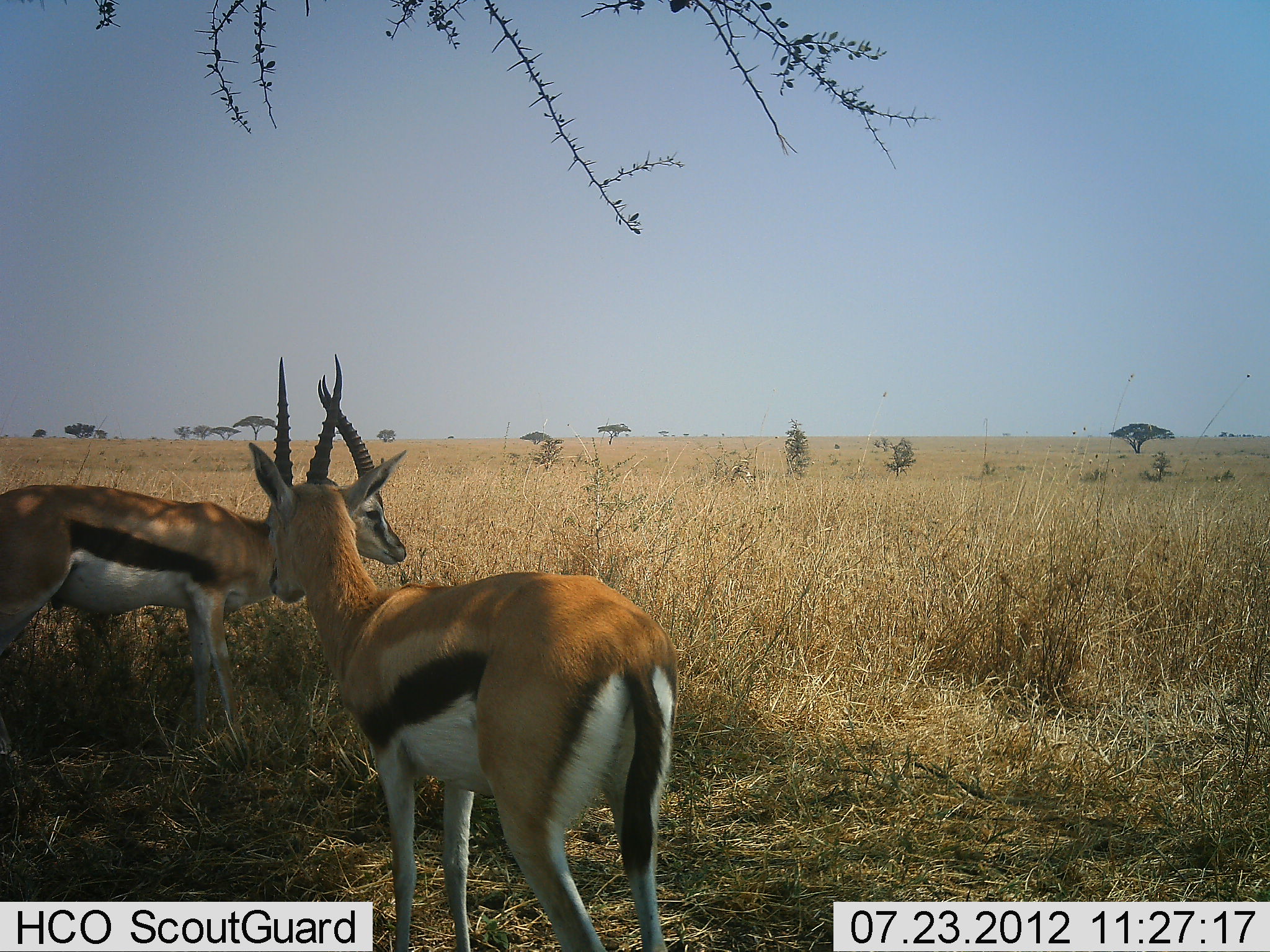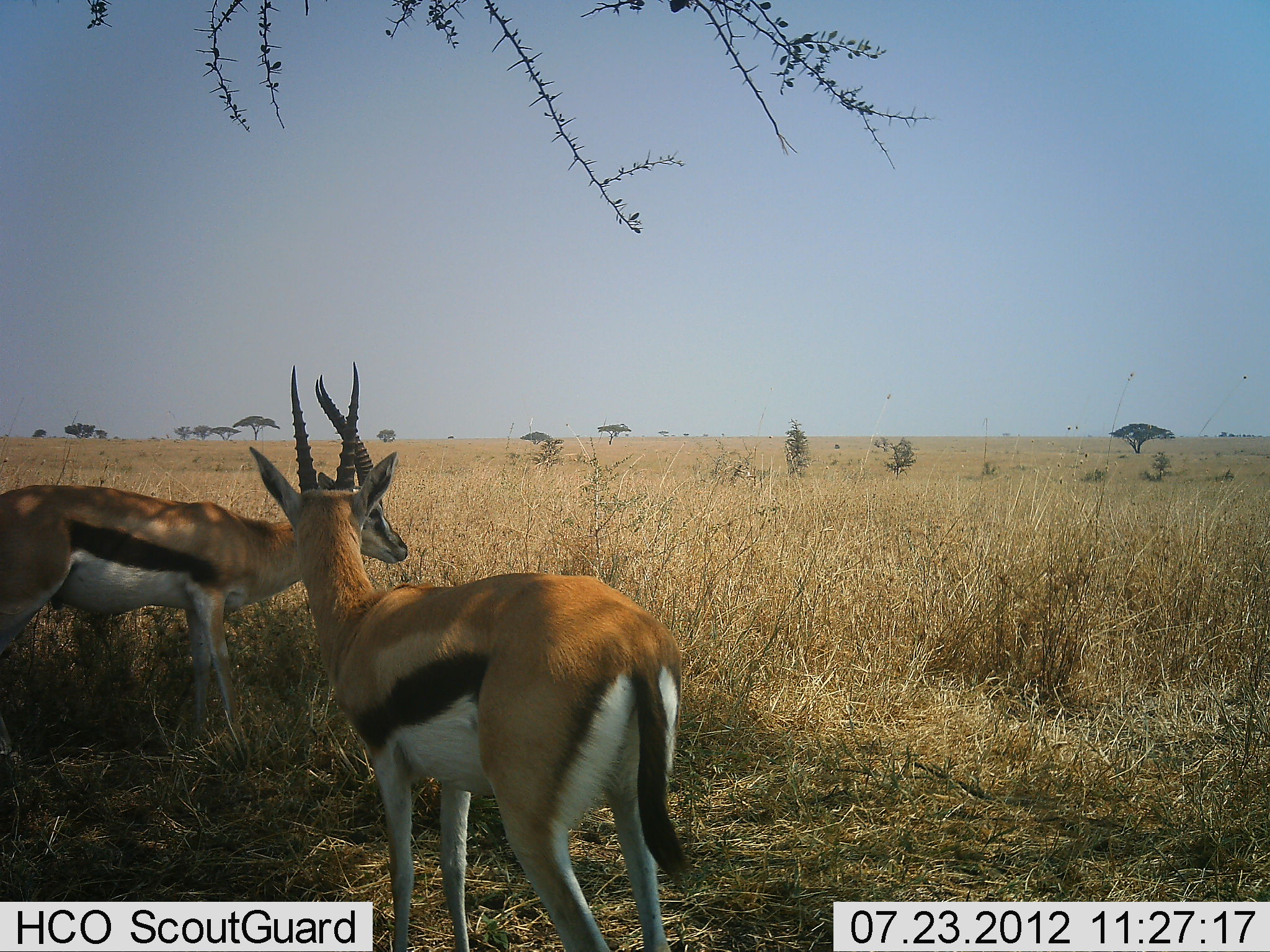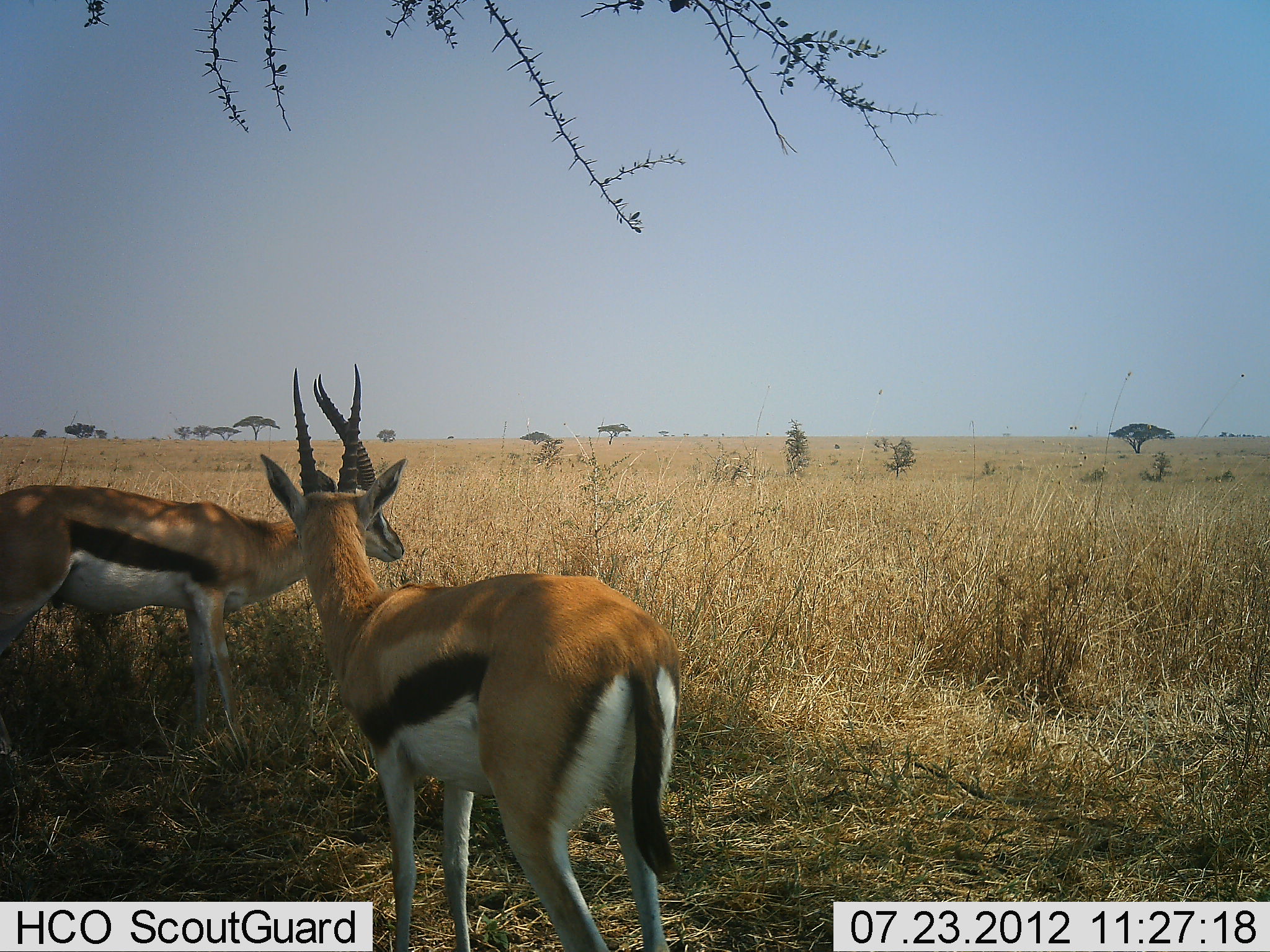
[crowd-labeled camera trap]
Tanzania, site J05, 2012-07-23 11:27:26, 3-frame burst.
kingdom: Animalia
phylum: Chordata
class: Mammalia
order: Artiodactyla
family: Bovidae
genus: Eudorcas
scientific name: Eudorcas thomsonii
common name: thomson's gazelle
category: gazellethomsons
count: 2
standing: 100%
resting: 0%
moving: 0%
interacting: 0%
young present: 0%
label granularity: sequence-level